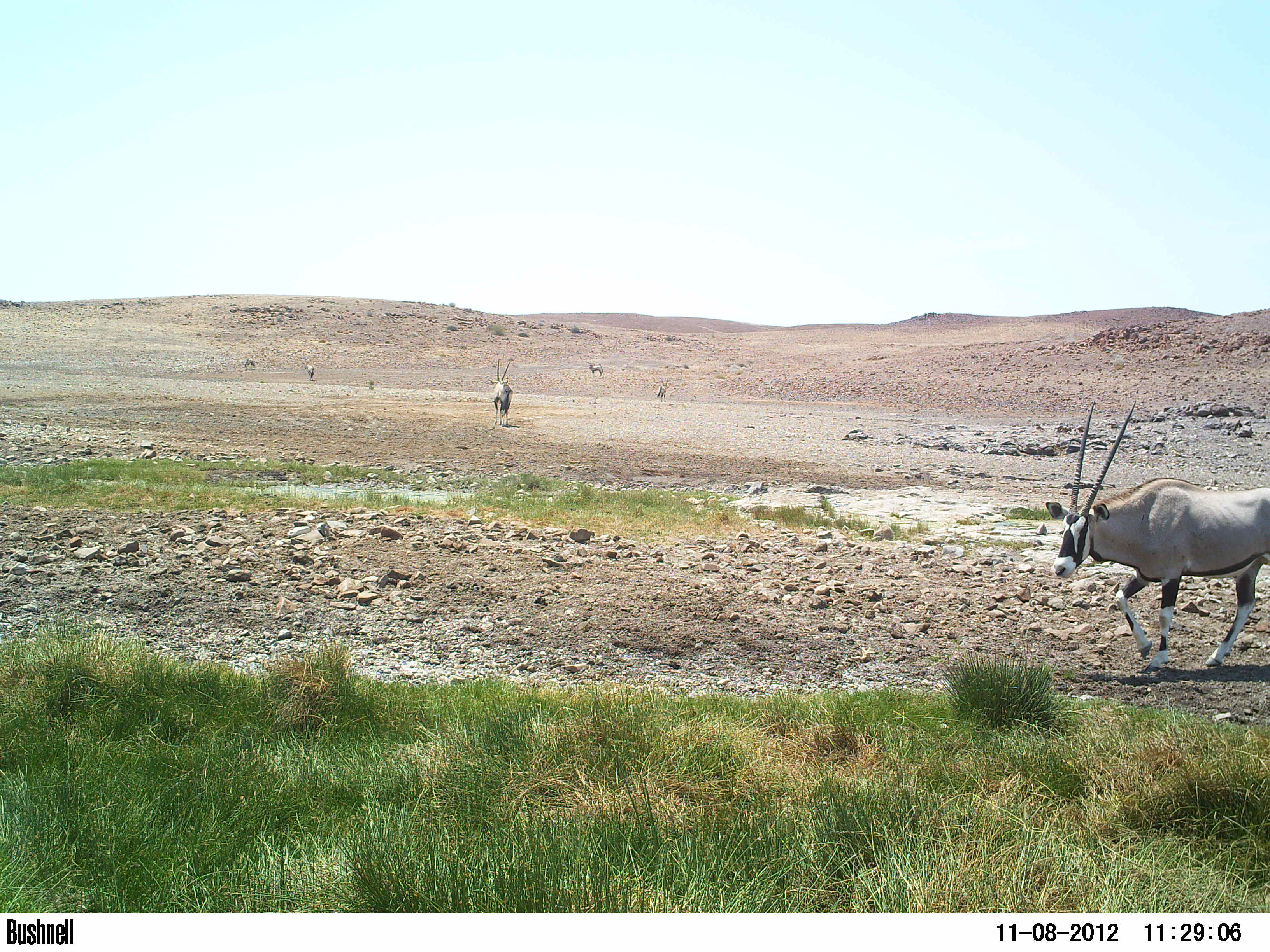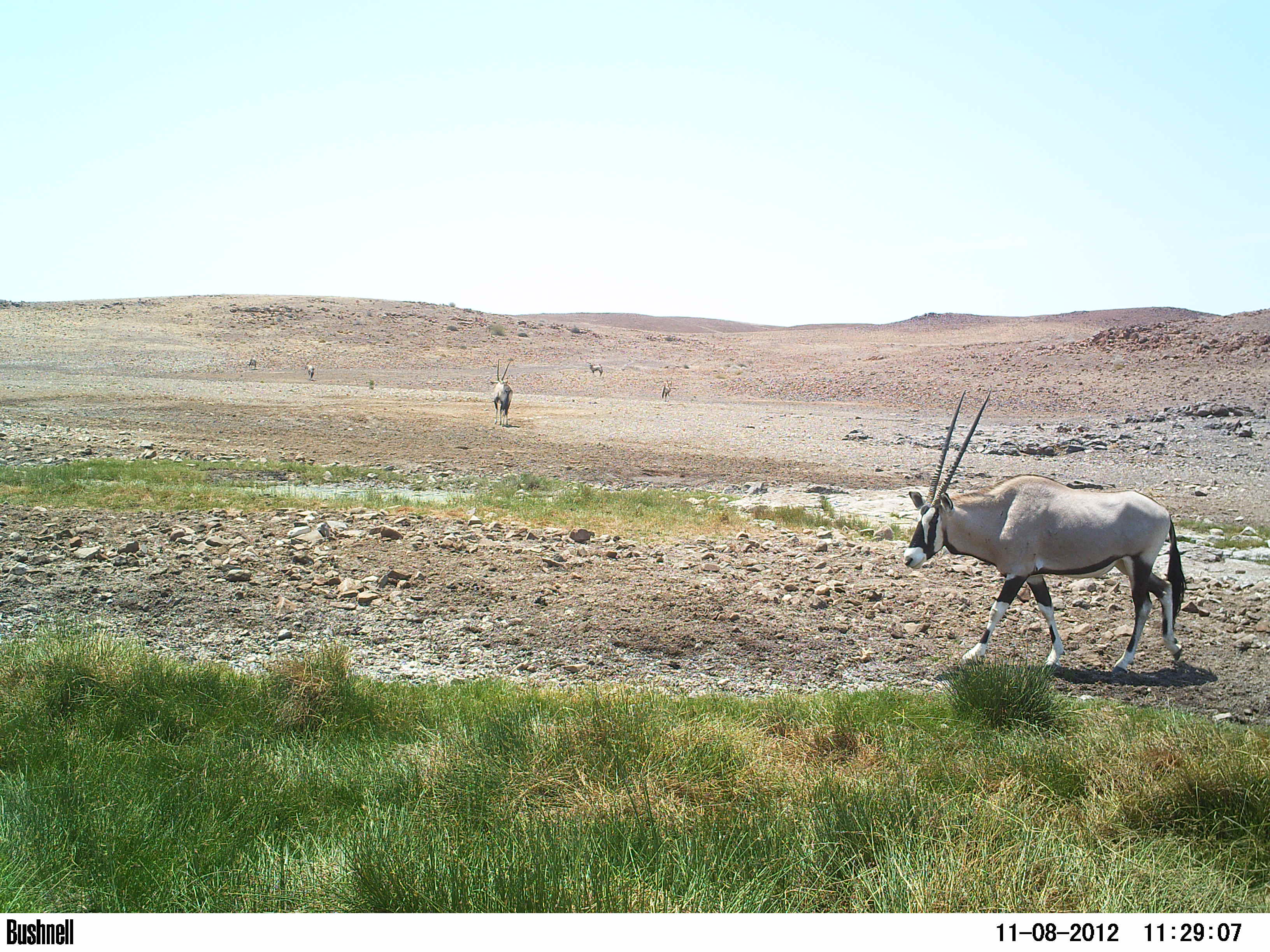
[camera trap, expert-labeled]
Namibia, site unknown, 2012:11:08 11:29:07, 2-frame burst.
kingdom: Animalia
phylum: Chordata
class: Mammalia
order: Artiodactyla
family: Bovidae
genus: Oryx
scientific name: Oryx gazella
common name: gemsbok